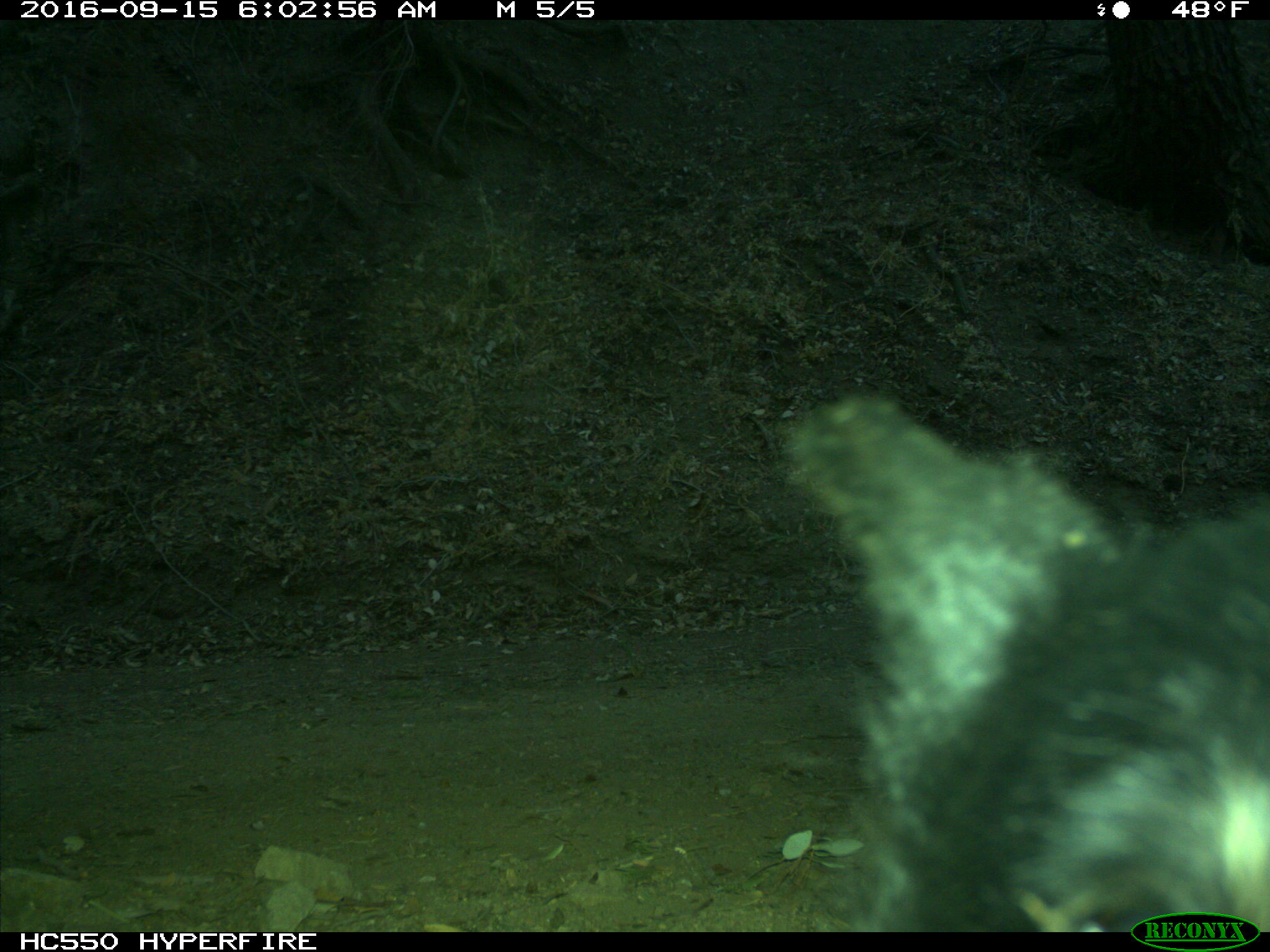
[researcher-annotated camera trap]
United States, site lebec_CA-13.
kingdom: Animalia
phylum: Chordata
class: Mammalia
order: Carnivora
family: Ursidae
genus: Ursus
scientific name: Ursus americanus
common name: american black bear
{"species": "Ursus americanus (american black bear)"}